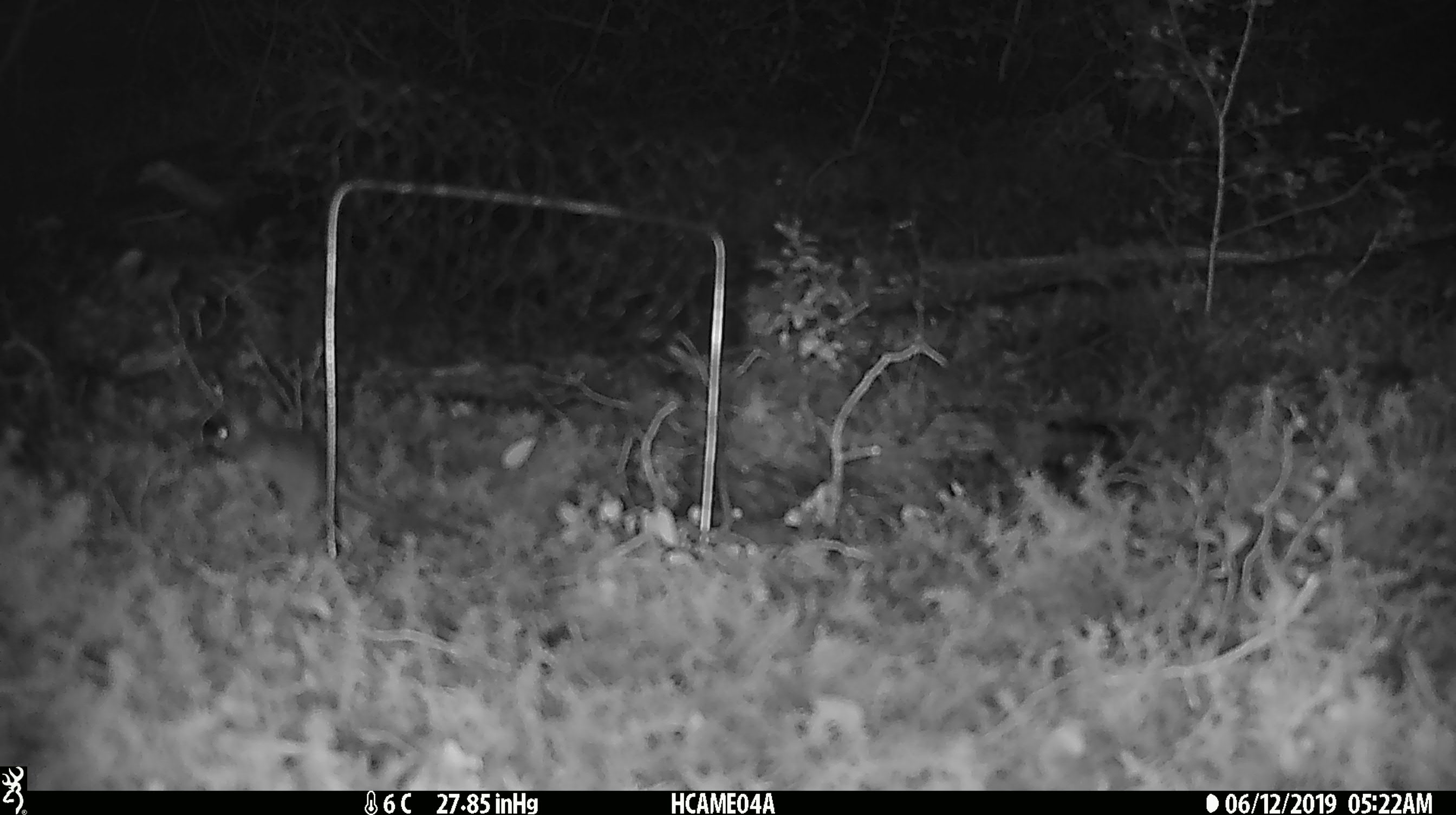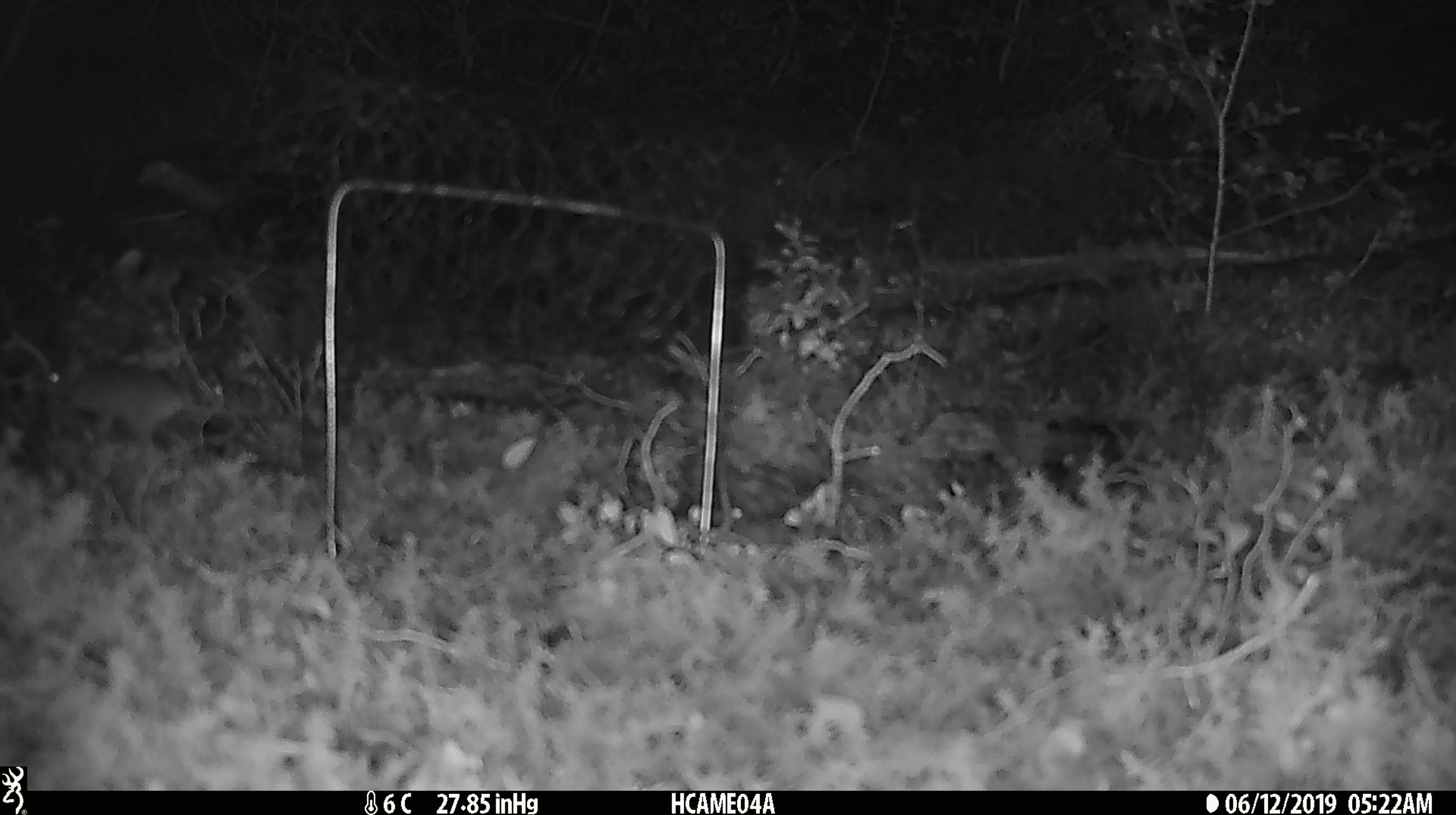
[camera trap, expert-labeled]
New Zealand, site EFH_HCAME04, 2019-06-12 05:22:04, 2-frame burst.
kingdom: Animalia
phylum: Chordata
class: Mammalia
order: Rodentia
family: Muridae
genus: Mus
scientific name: Mus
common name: mouse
Mouse (Mus).